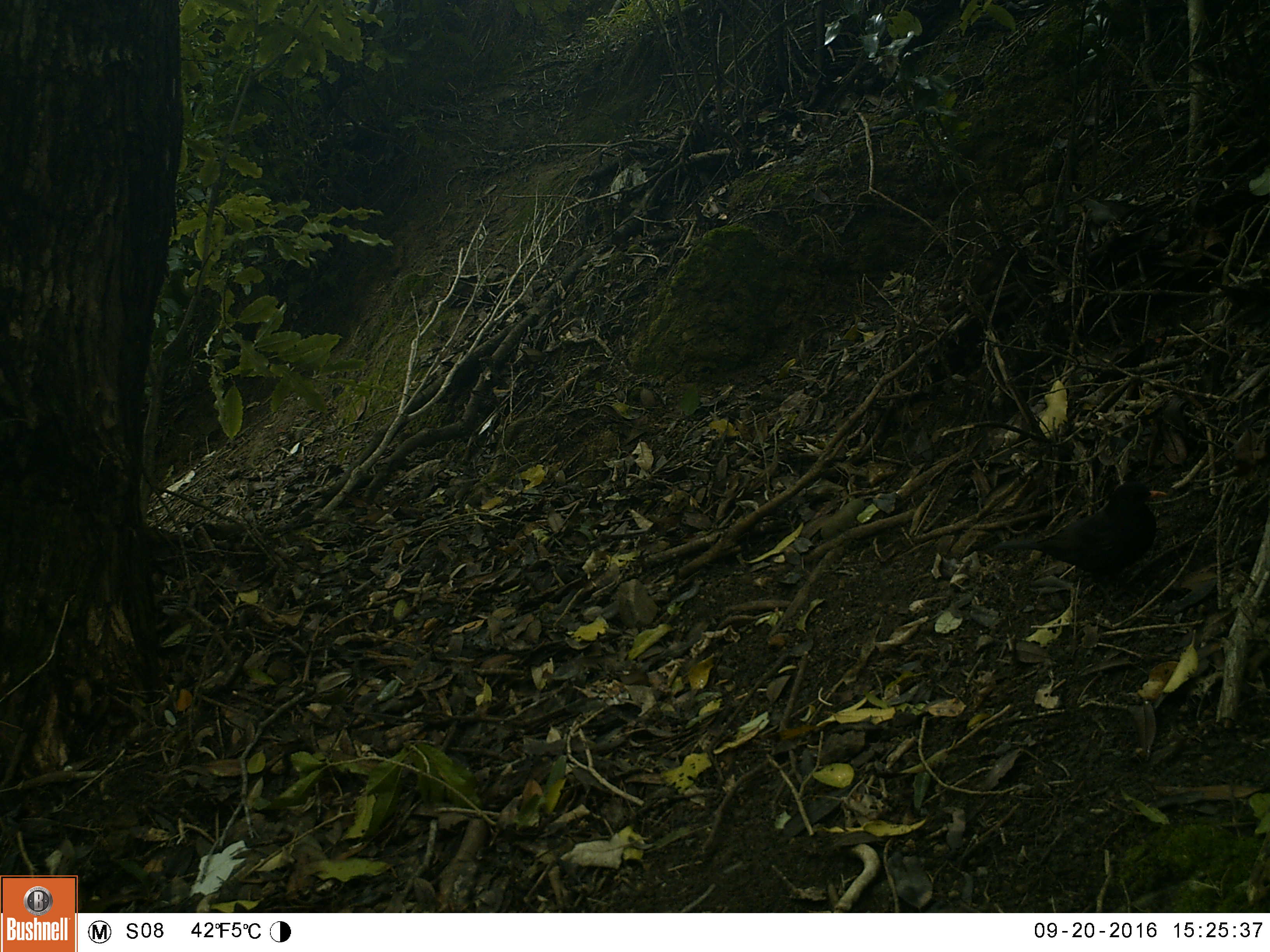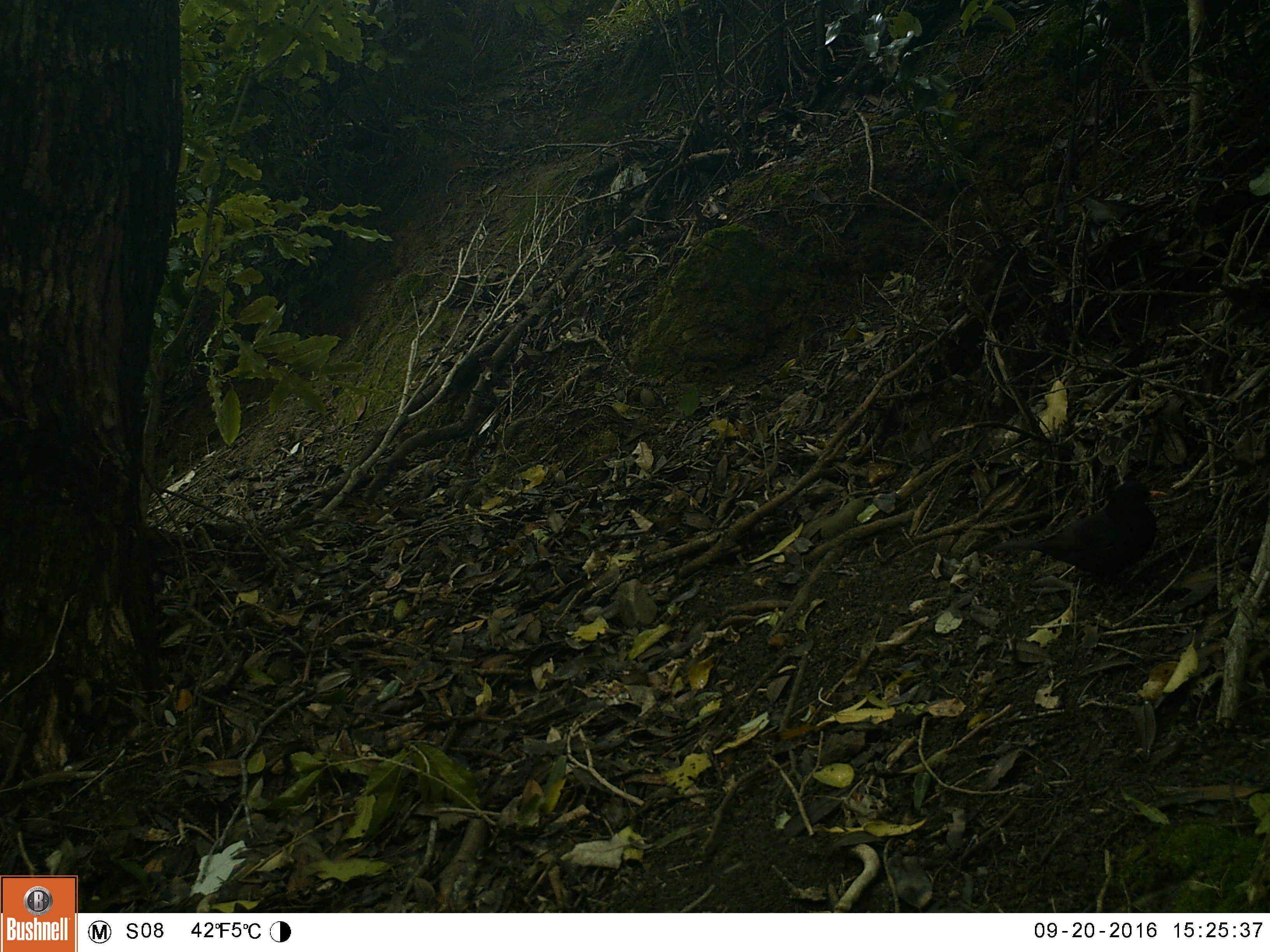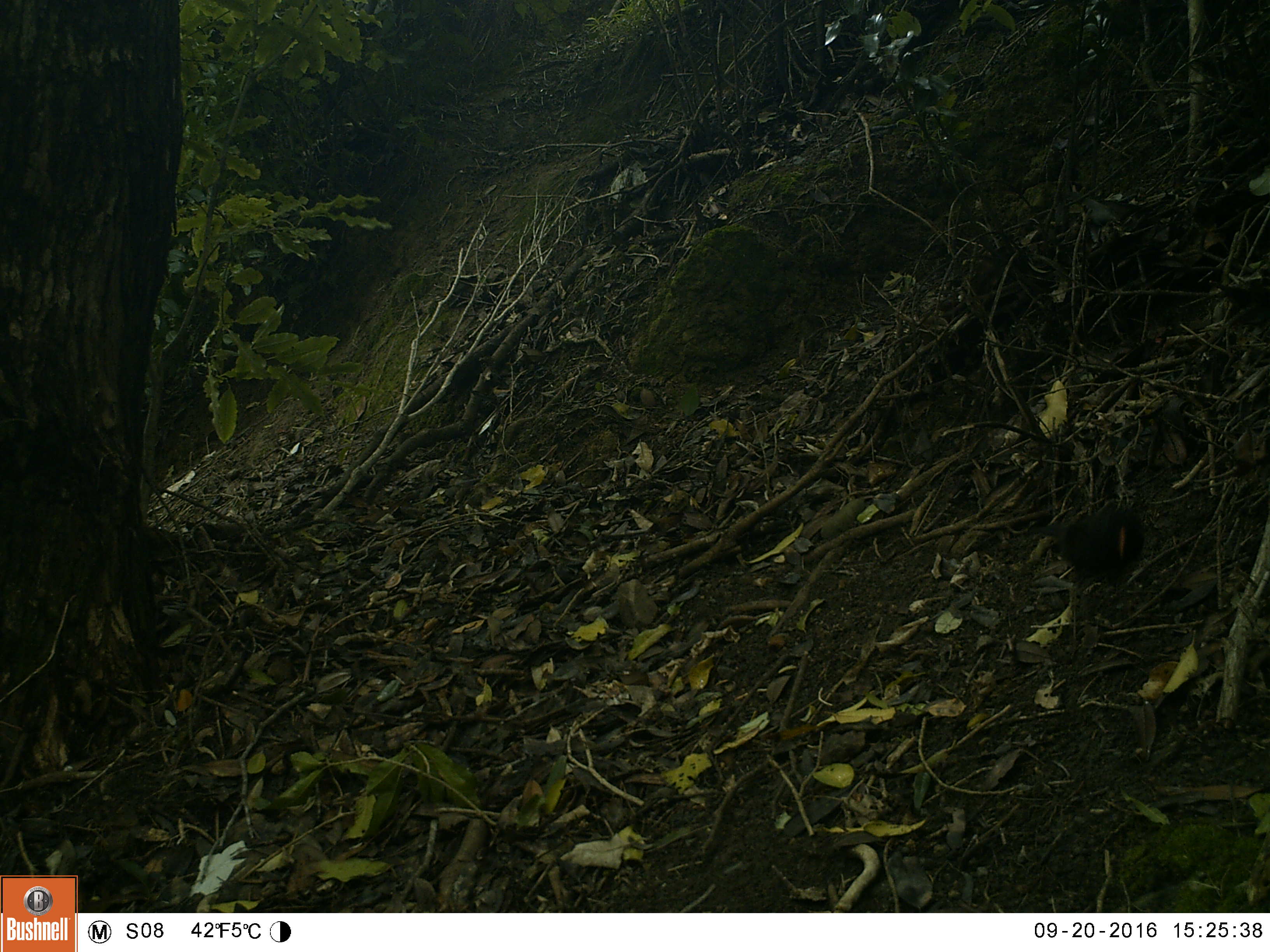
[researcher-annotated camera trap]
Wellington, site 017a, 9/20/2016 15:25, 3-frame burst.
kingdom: Animalia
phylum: Chordata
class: Aves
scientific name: Aves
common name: bird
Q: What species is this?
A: Bird (Aves).